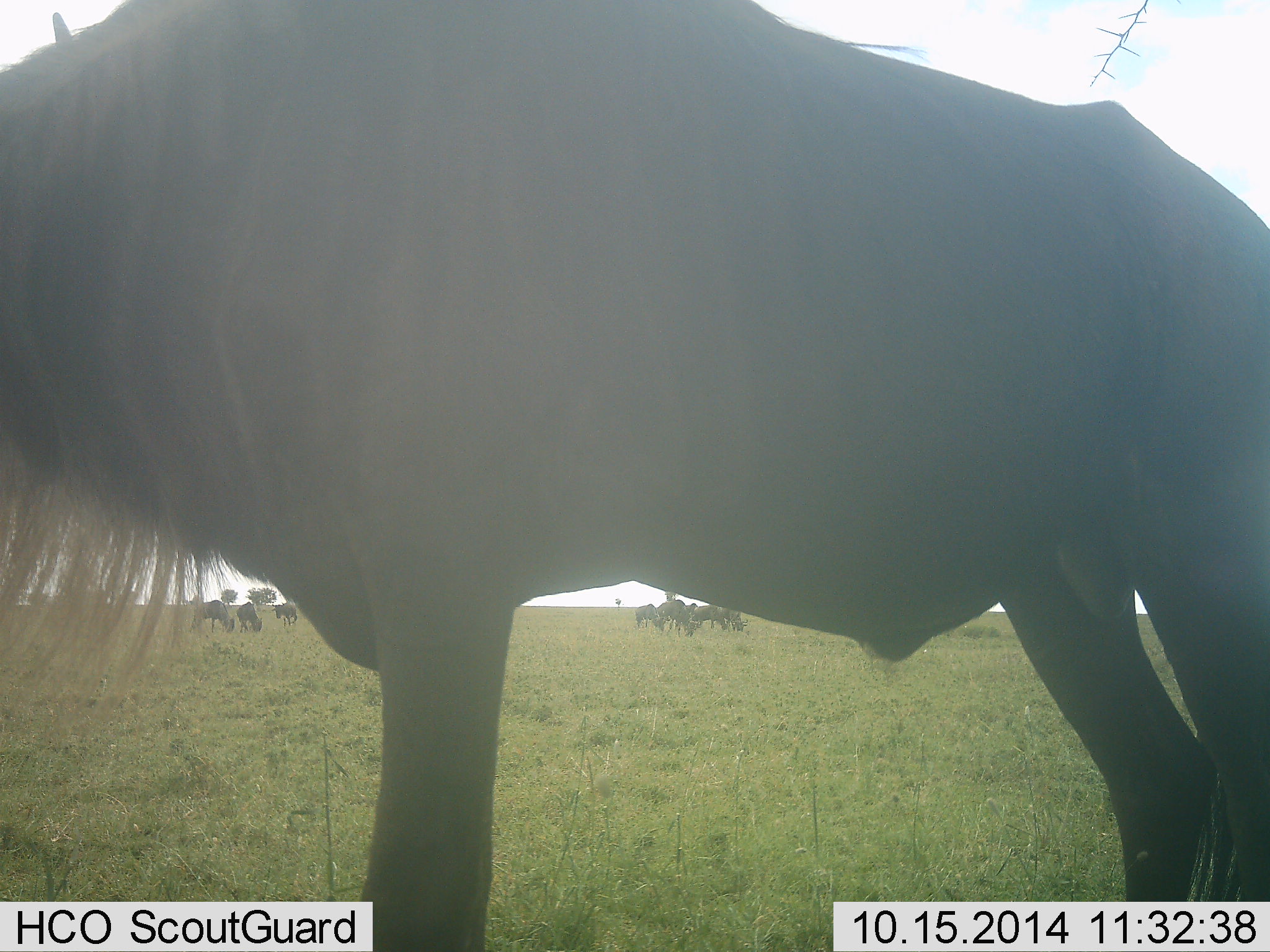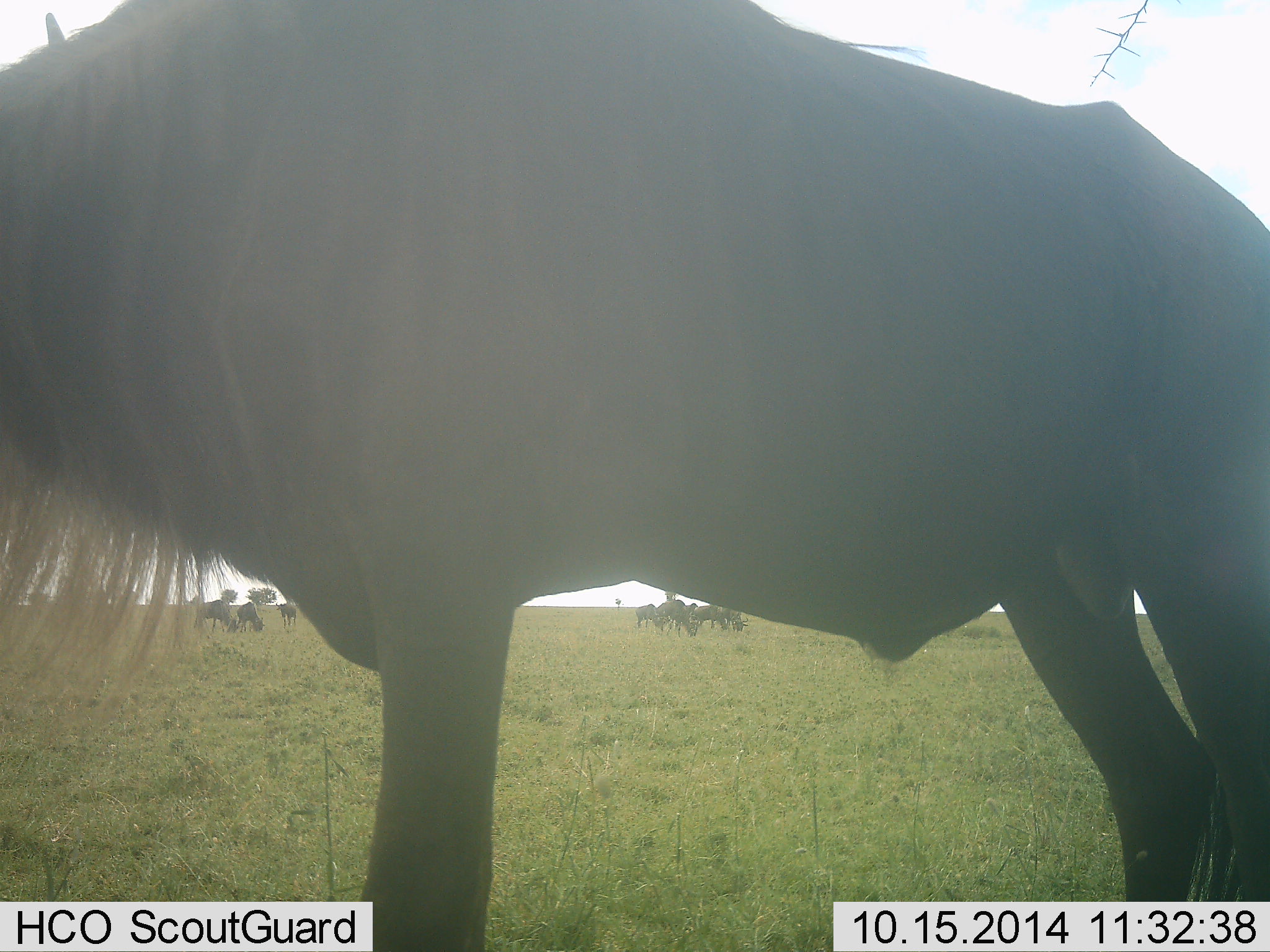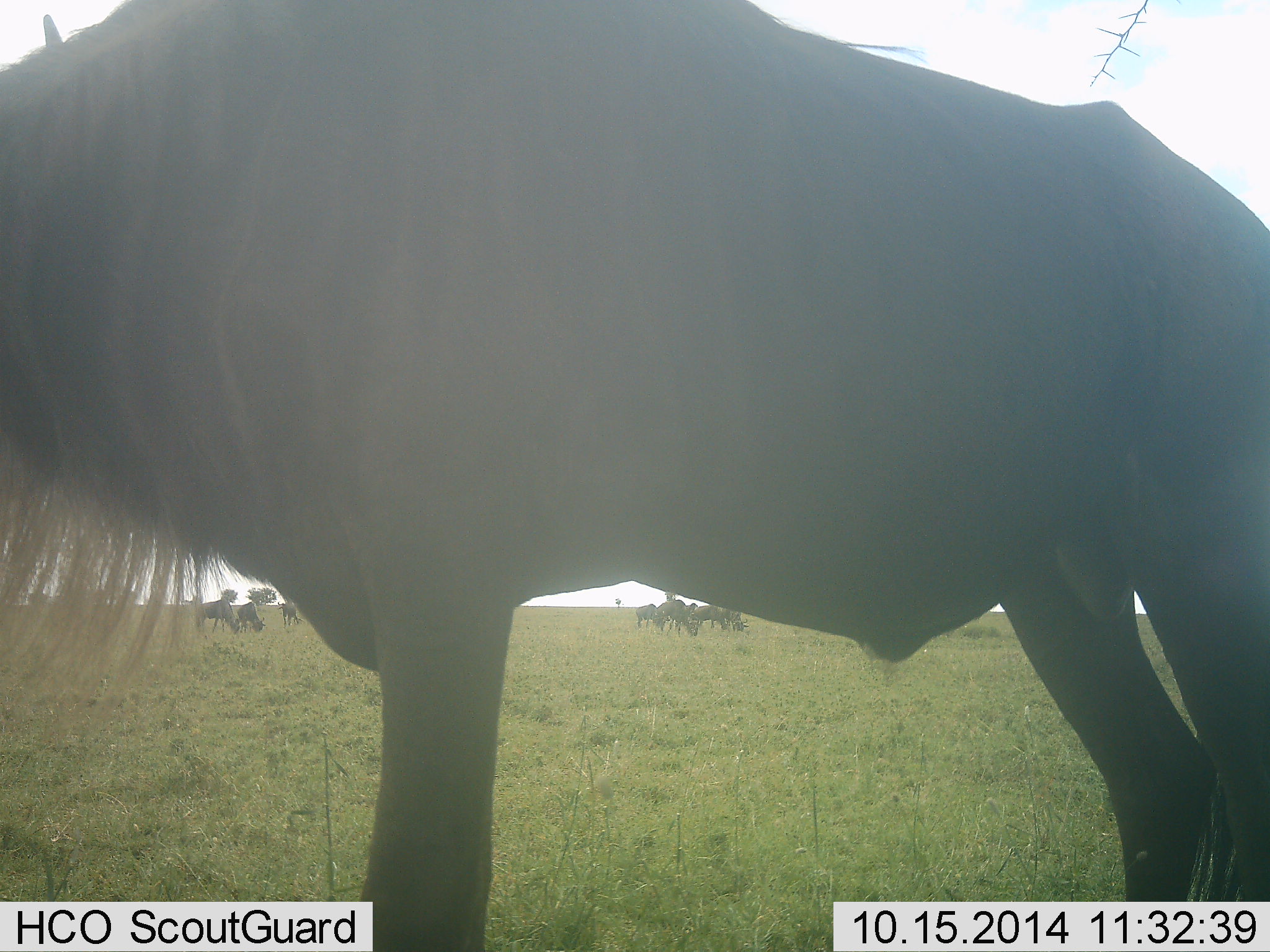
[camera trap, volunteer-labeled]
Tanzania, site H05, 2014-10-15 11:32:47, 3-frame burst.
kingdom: Animalia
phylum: Chordata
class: Mammalia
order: Artiodactyla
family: Bovidae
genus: Connochaetes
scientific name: Connochaetes taurinus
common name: blue wildebeest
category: wildebeest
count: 8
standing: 100%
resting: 0%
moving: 10%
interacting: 0%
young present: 0%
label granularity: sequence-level